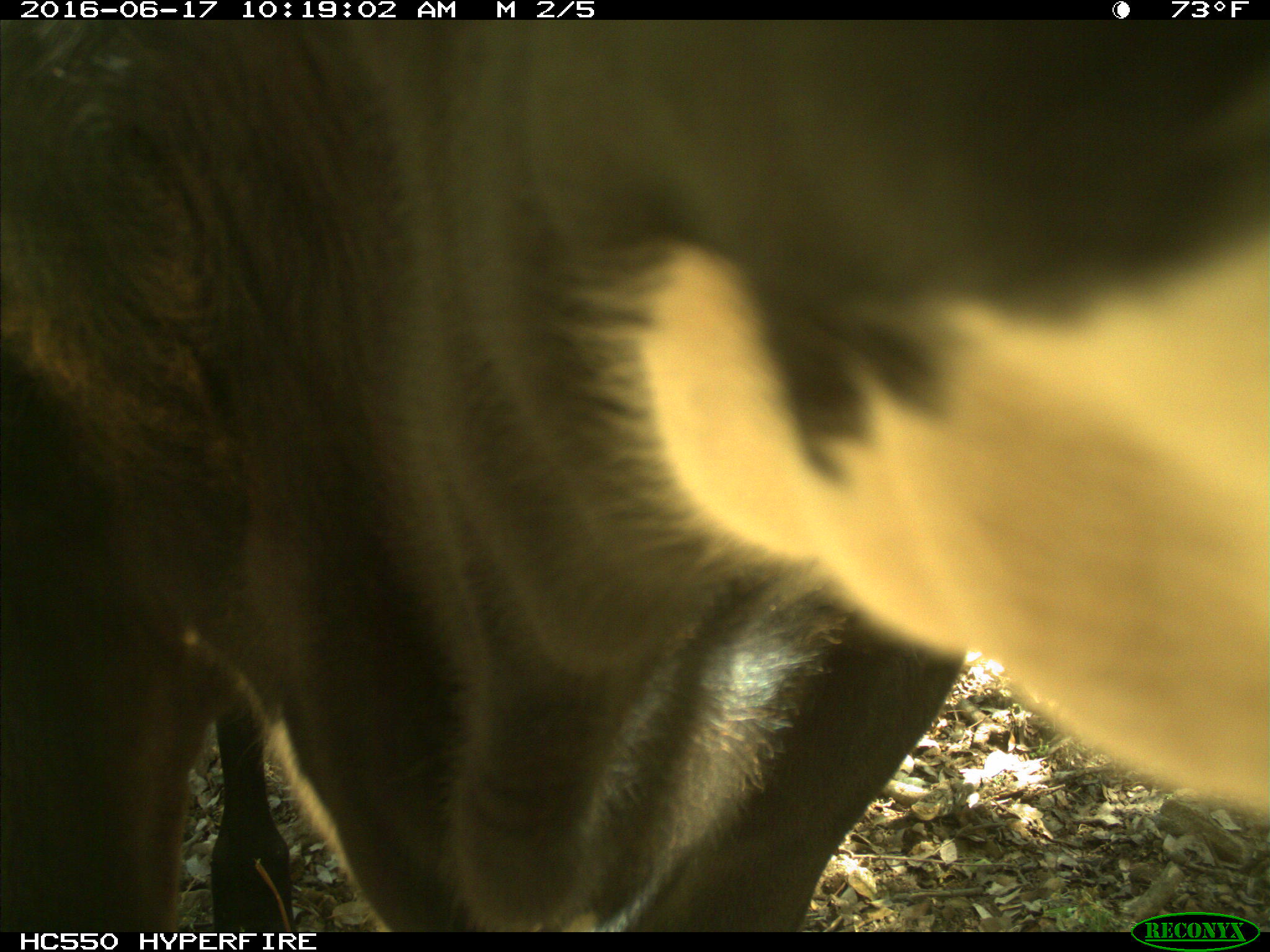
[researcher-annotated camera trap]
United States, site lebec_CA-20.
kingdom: Animalia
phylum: Chordata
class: Mammalia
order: Artiodactyla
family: Bovidae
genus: Bos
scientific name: Bos taurus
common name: domestic cow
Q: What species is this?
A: Bos taurus (domestic cow).